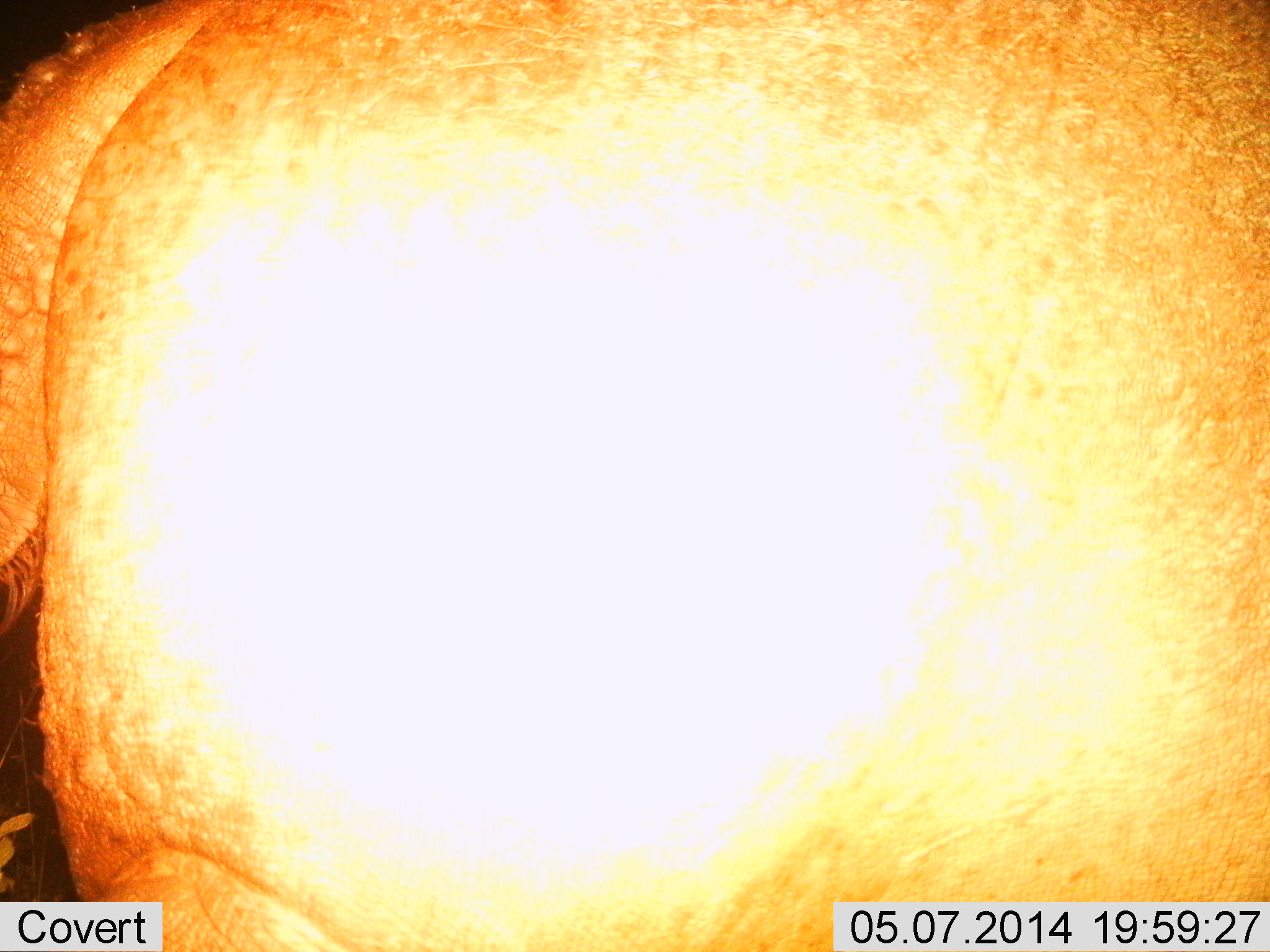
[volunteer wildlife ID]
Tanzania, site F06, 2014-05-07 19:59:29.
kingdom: Animalia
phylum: Chordata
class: Mammalia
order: Artiodactyla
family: Hippopotamidae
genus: Hippopotamus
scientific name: Hippopotamus amphibius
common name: hippopotamus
Hippopotamus (Hippopotamus amphibius), count 1. Behavior (volunteer vote fractions): standing 90%, resting 0%, moving 10%, interacting 0%. Young present (vote fraction): 0%. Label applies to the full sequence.